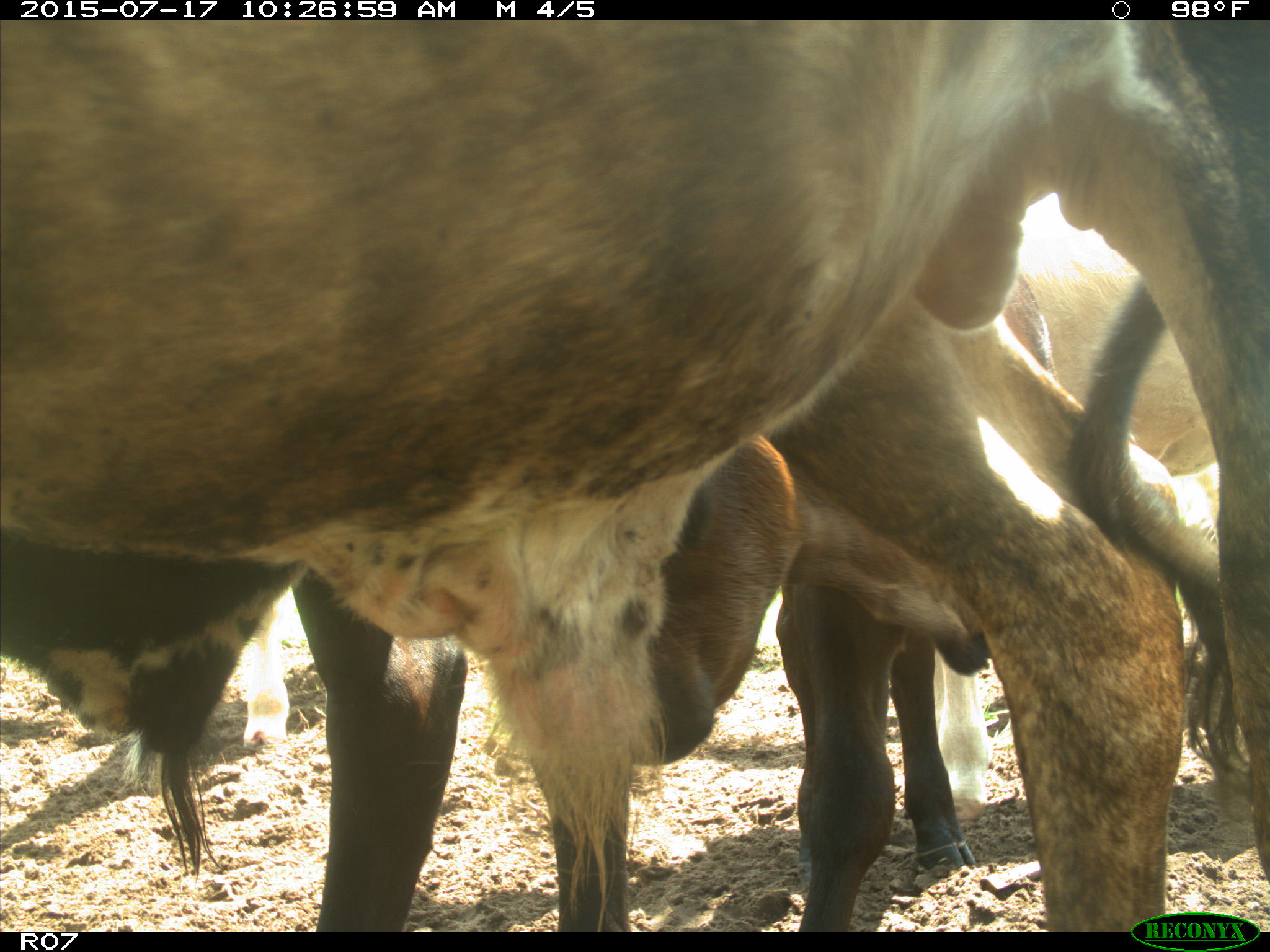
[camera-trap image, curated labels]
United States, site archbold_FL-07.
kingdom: Animalia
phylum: Chordata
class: Mammalia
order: Artiodactyla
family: Bovidae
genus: Bos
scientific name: Bos taurus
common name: domestic cow